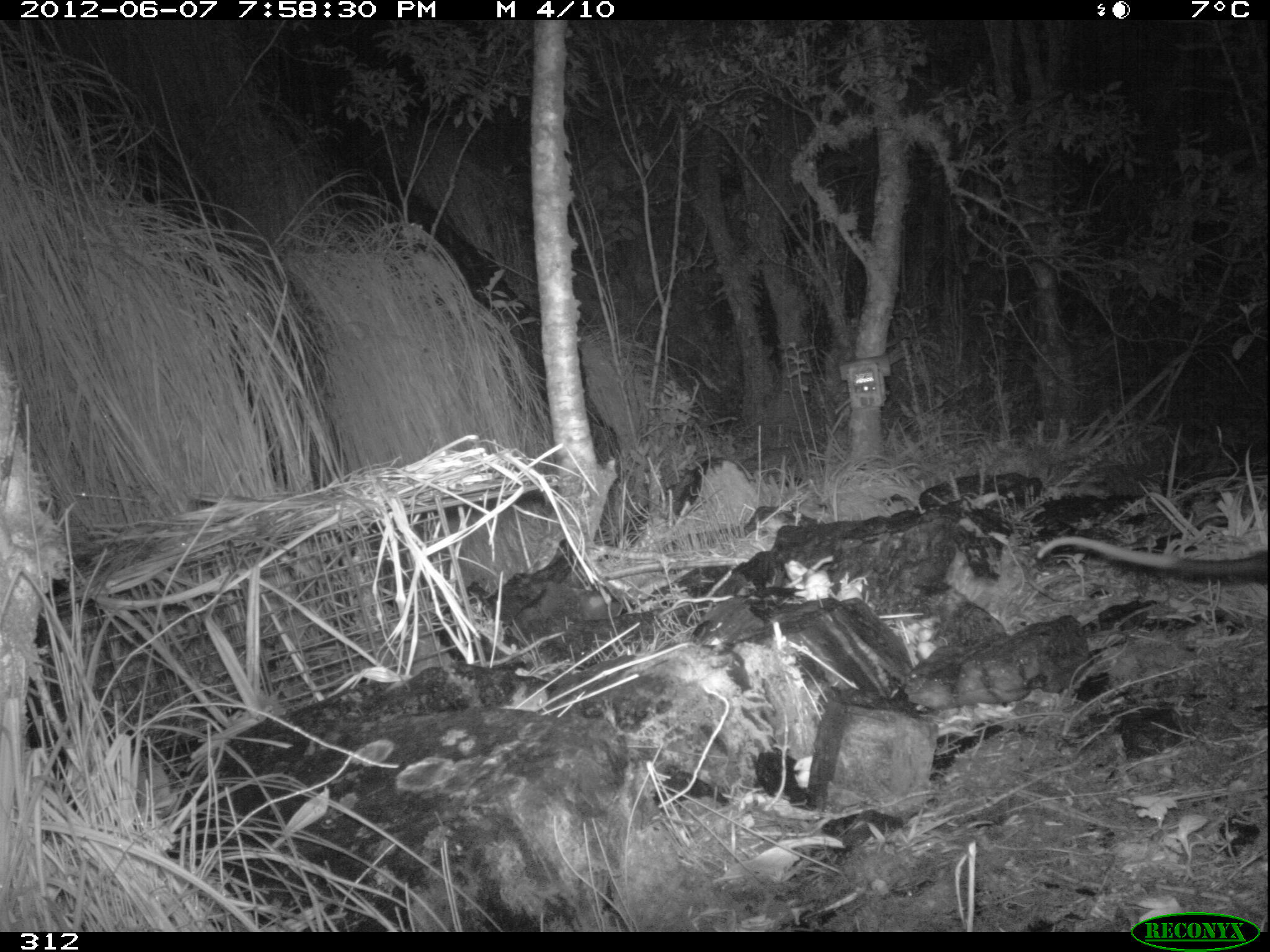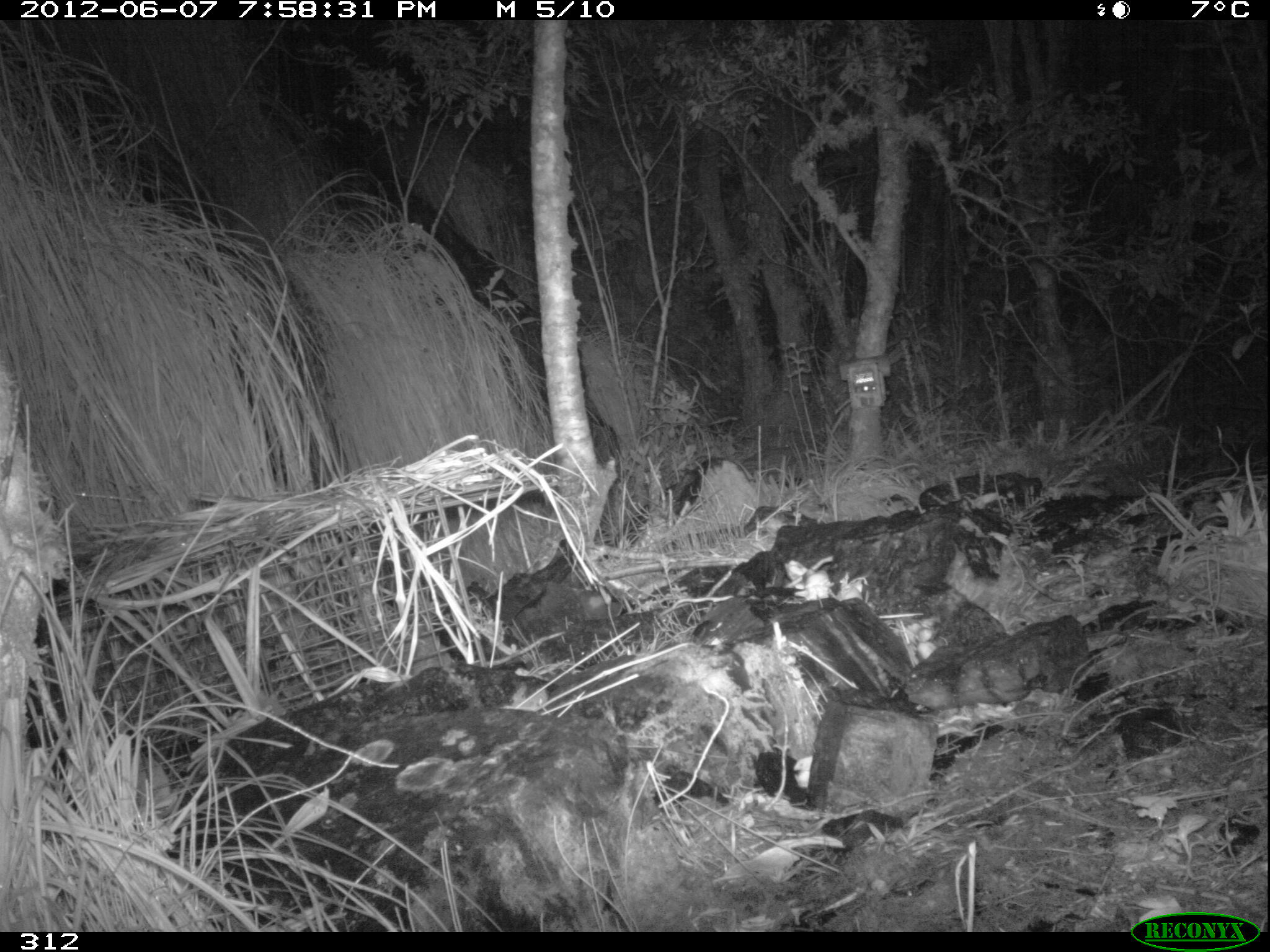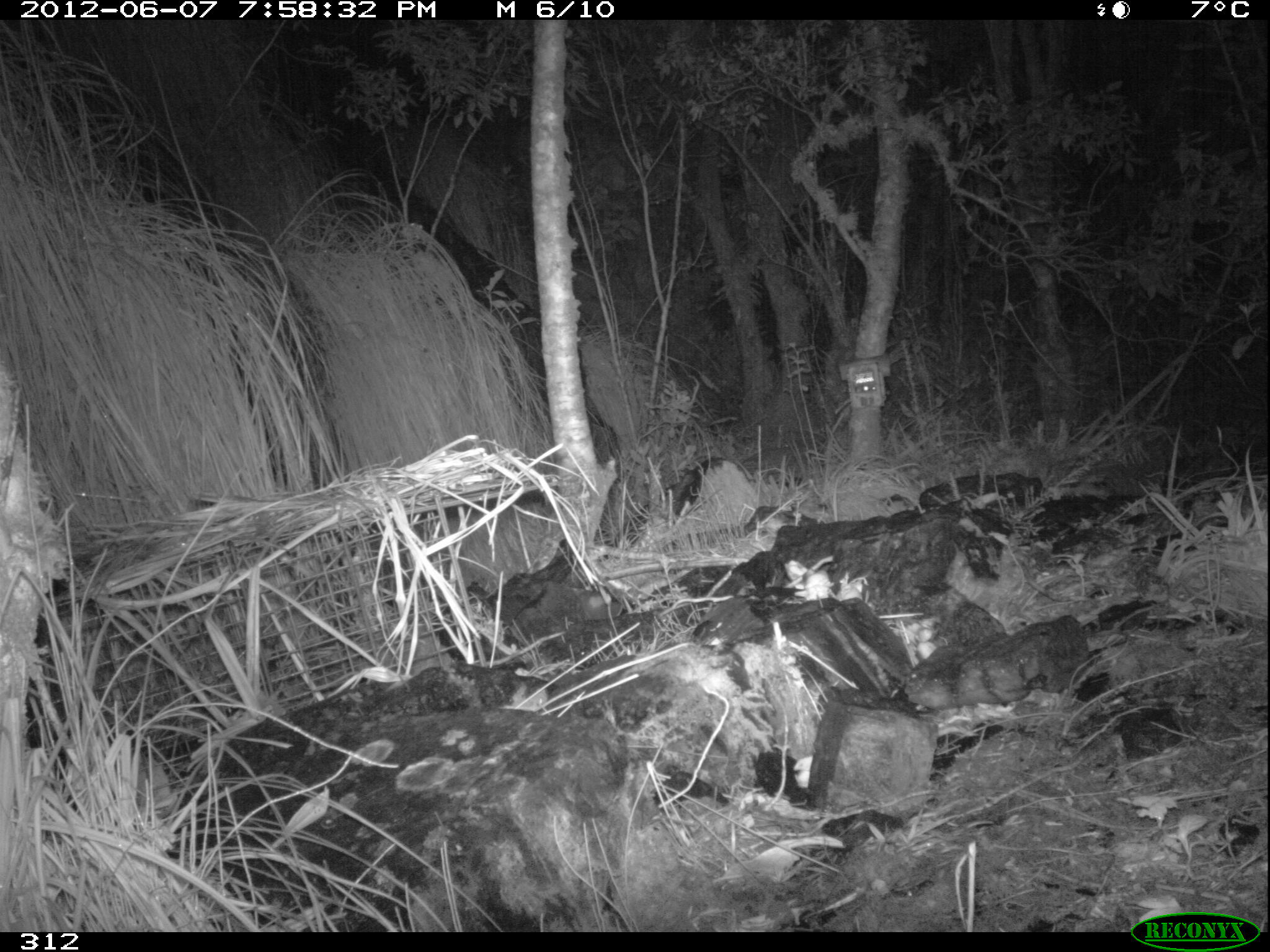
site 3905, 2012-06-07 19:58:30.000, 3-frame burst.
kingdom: Animalia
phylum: Chordata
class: Mammalia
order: Didelphimorphia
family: Didelphidae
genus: Didelphis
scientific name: Didelphis pernigra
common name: andean white-eared opossum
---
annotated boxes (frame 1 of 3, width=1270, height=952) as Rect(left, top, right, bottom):
didelphis pernigra: Rect(1035, 534, 1270, 580)